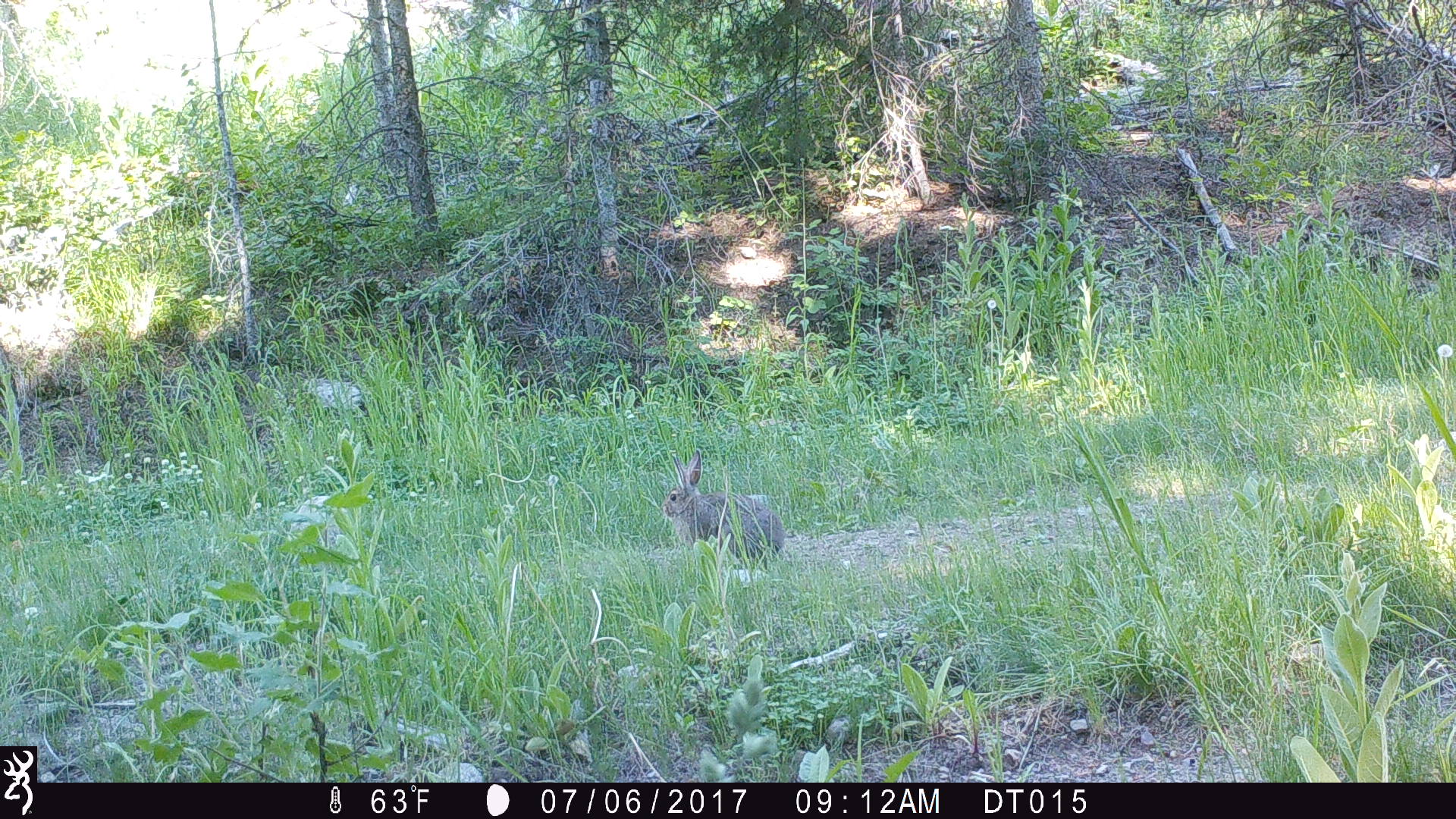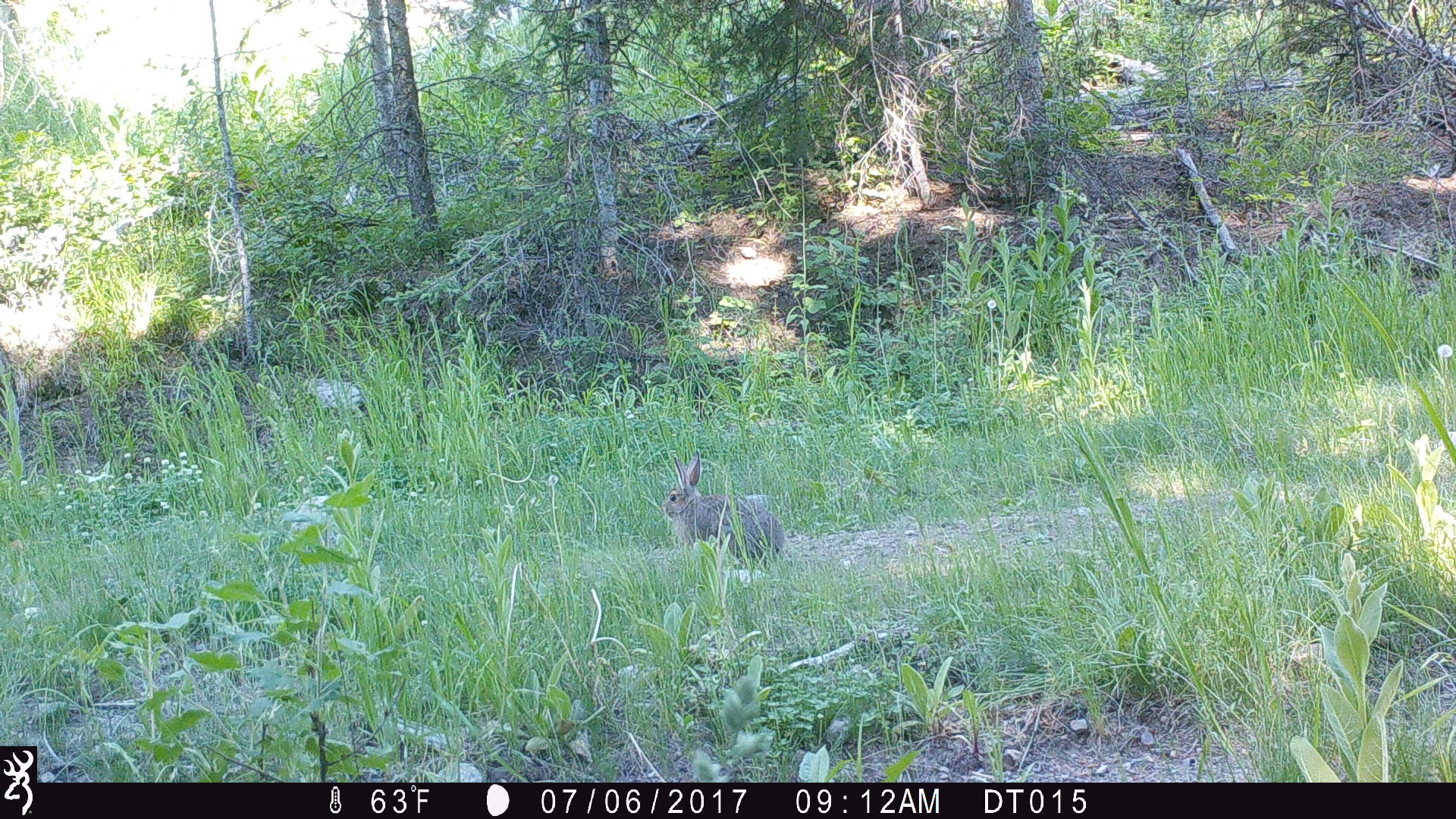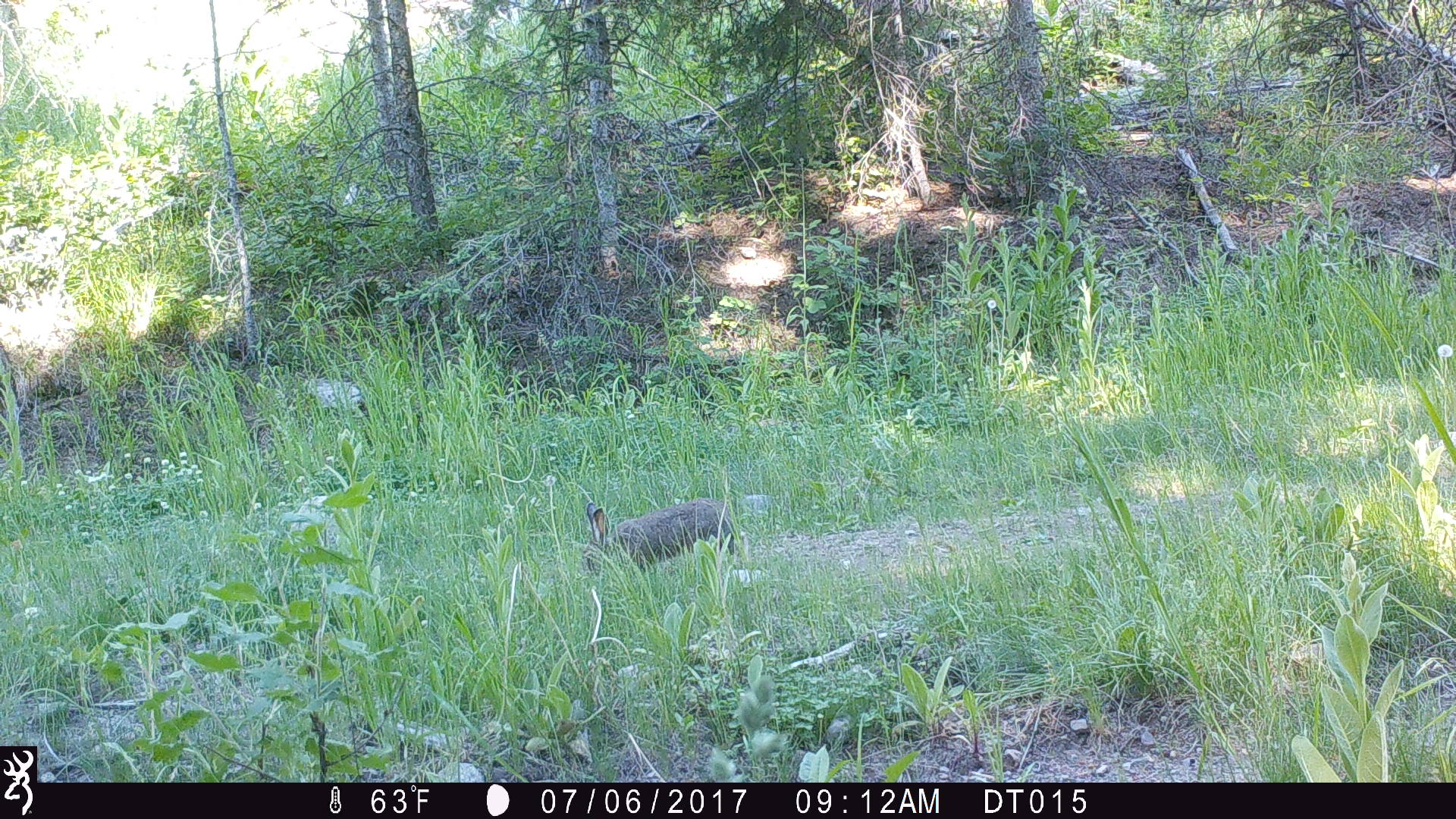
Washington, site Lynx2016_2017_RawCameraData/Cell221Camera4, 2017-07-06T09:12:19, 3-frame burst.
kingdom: Animalia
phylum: Chordata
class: Mammalia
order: Lagomorpha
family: Leporidae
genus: Lepus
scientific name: Lepus americanus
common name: snowshoe hare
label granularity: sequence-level